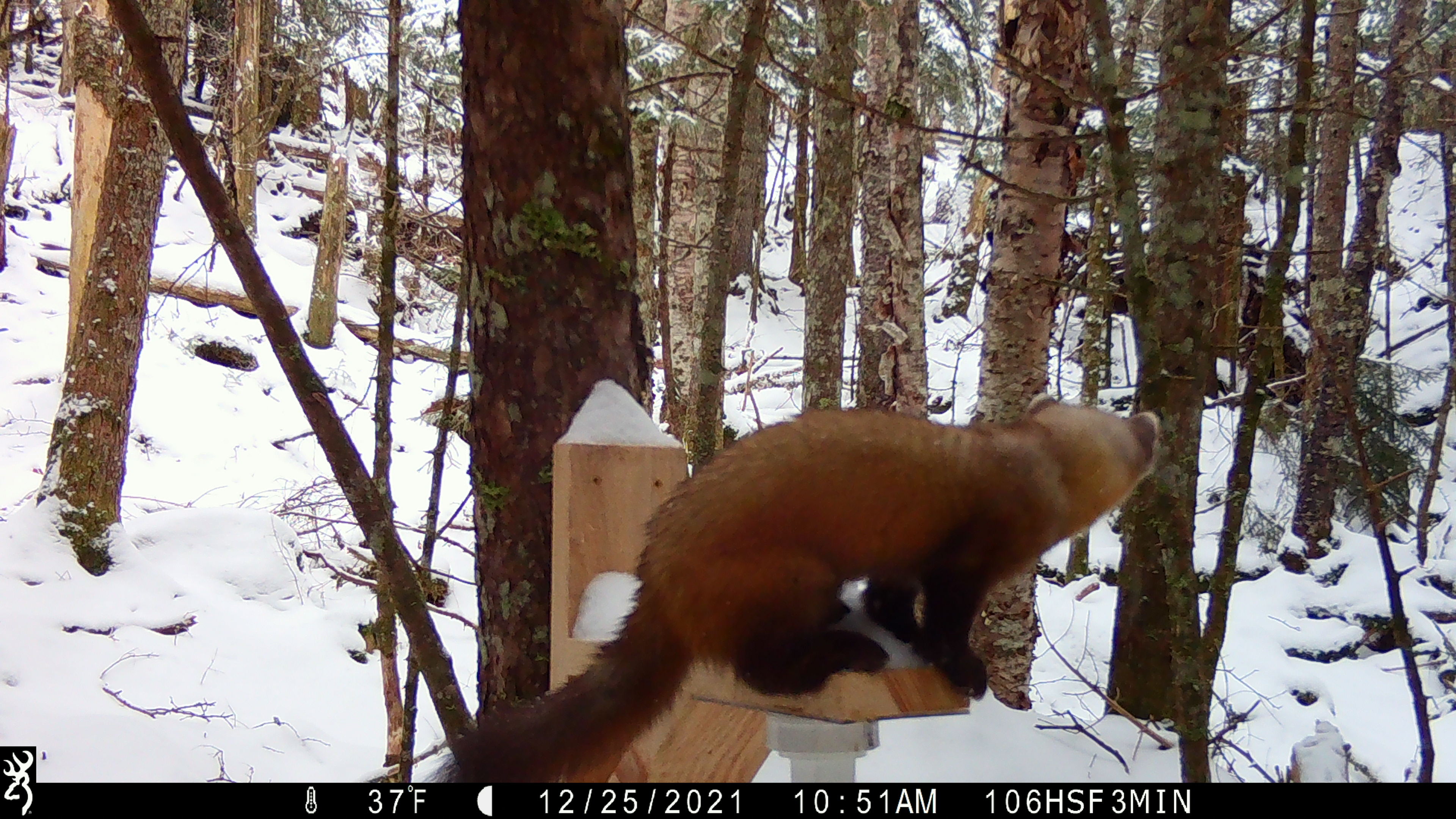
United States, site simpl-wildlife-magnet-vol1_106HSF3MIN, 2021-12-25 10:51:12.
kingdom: Animalia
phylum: Chordata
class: Mammalia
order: Carnivora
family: Mustelidae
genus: Martes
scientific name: Martes americana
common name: american marten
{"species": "american marten (Martes americana)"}